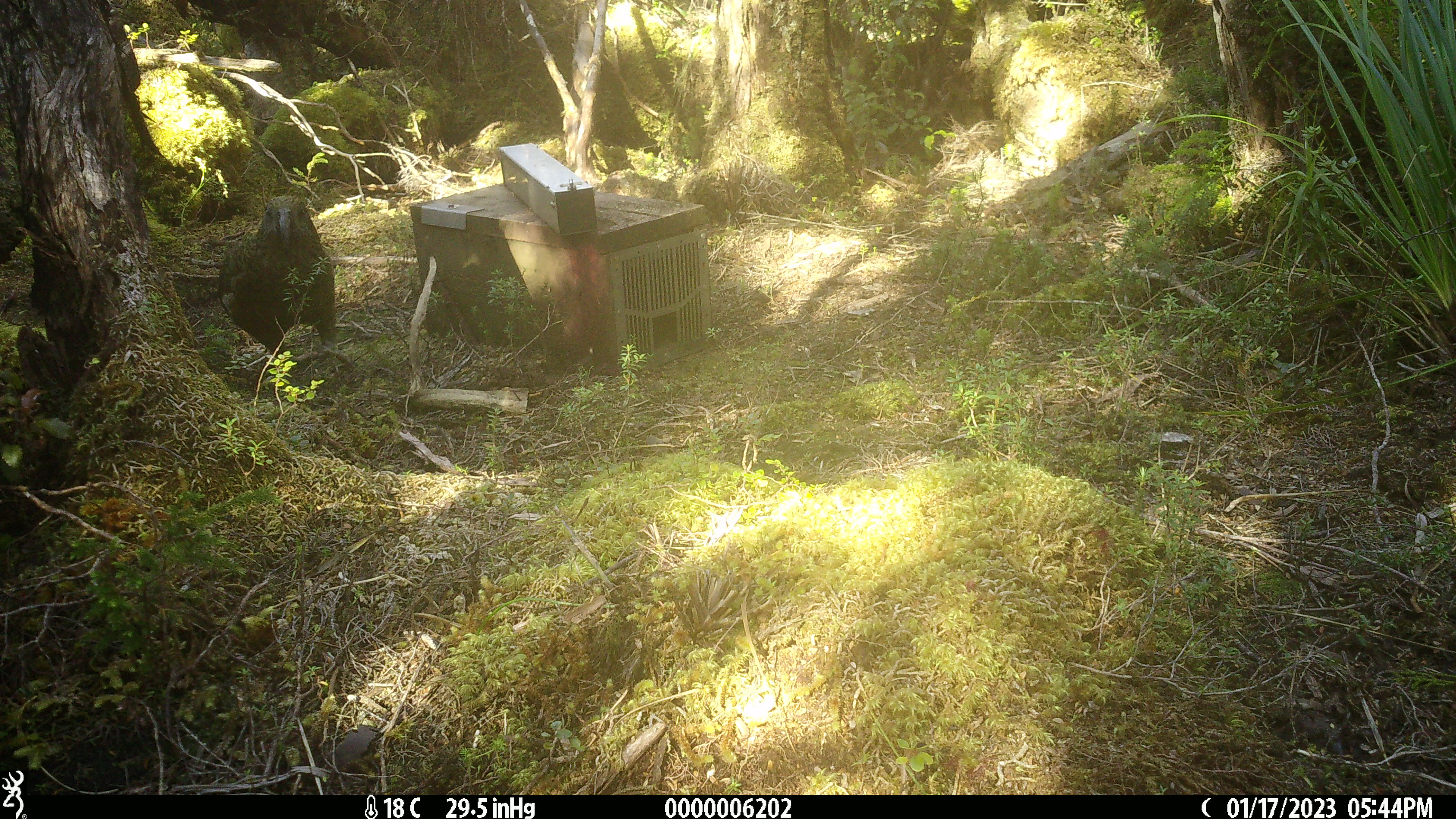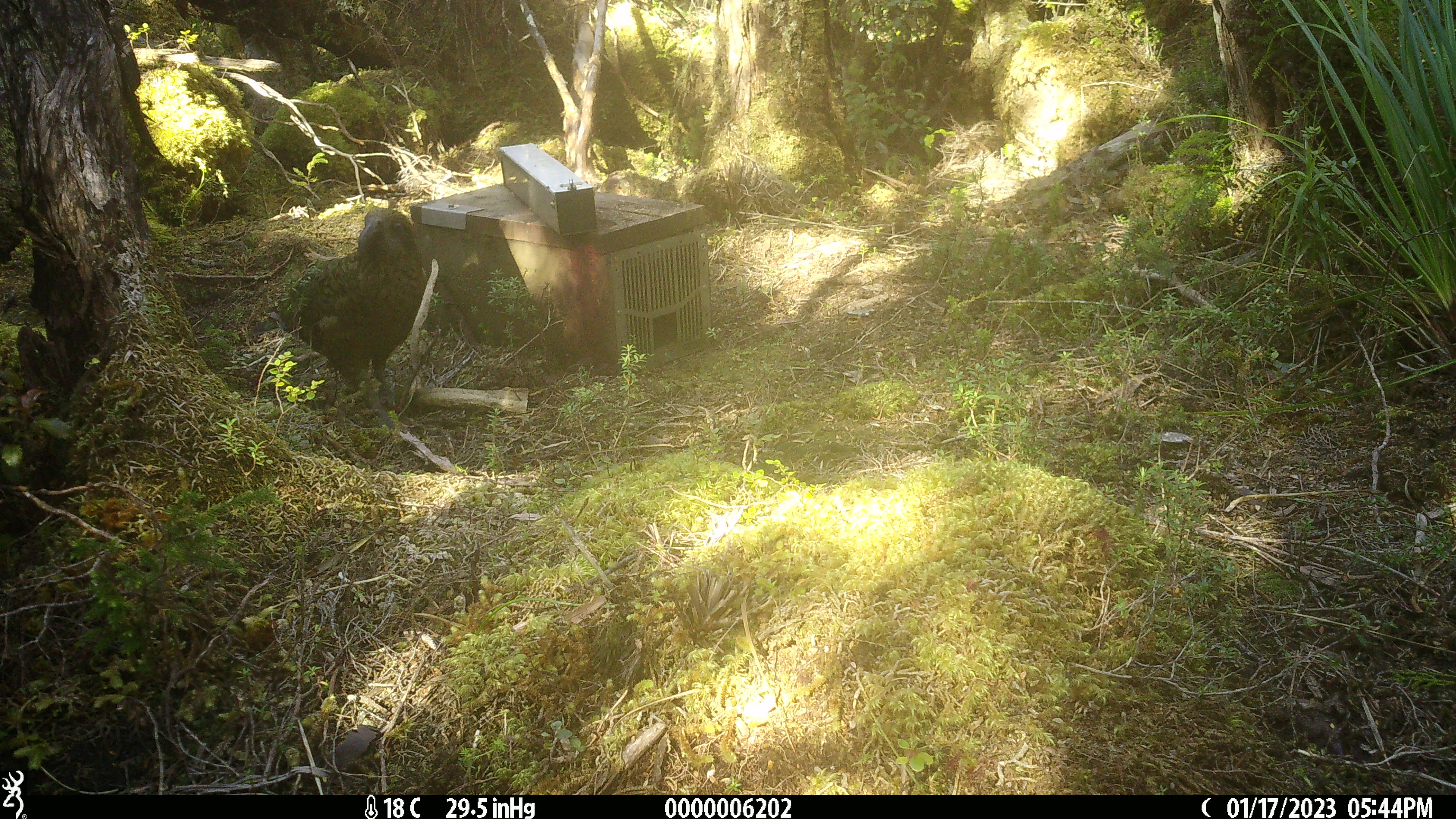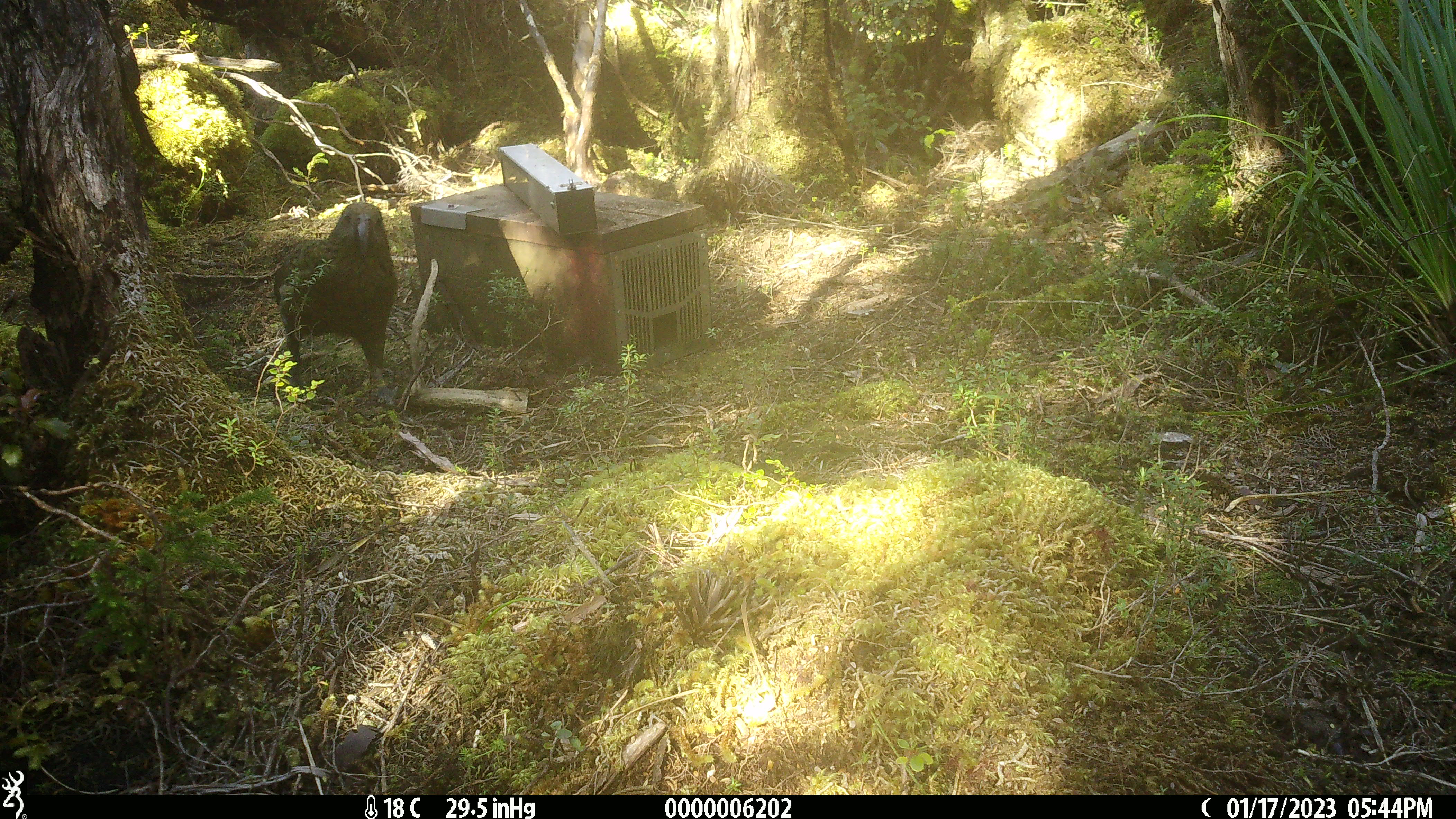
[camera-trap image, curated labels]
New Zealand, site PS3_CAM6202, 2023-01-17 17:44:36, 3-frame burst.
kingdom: Animalia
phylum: Chordata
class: Aves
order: Psittaciformes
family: Strigopidae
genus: Nestor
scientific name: Nestor notabilis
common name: kea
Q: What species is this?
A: Kea (Nestor notabilis).